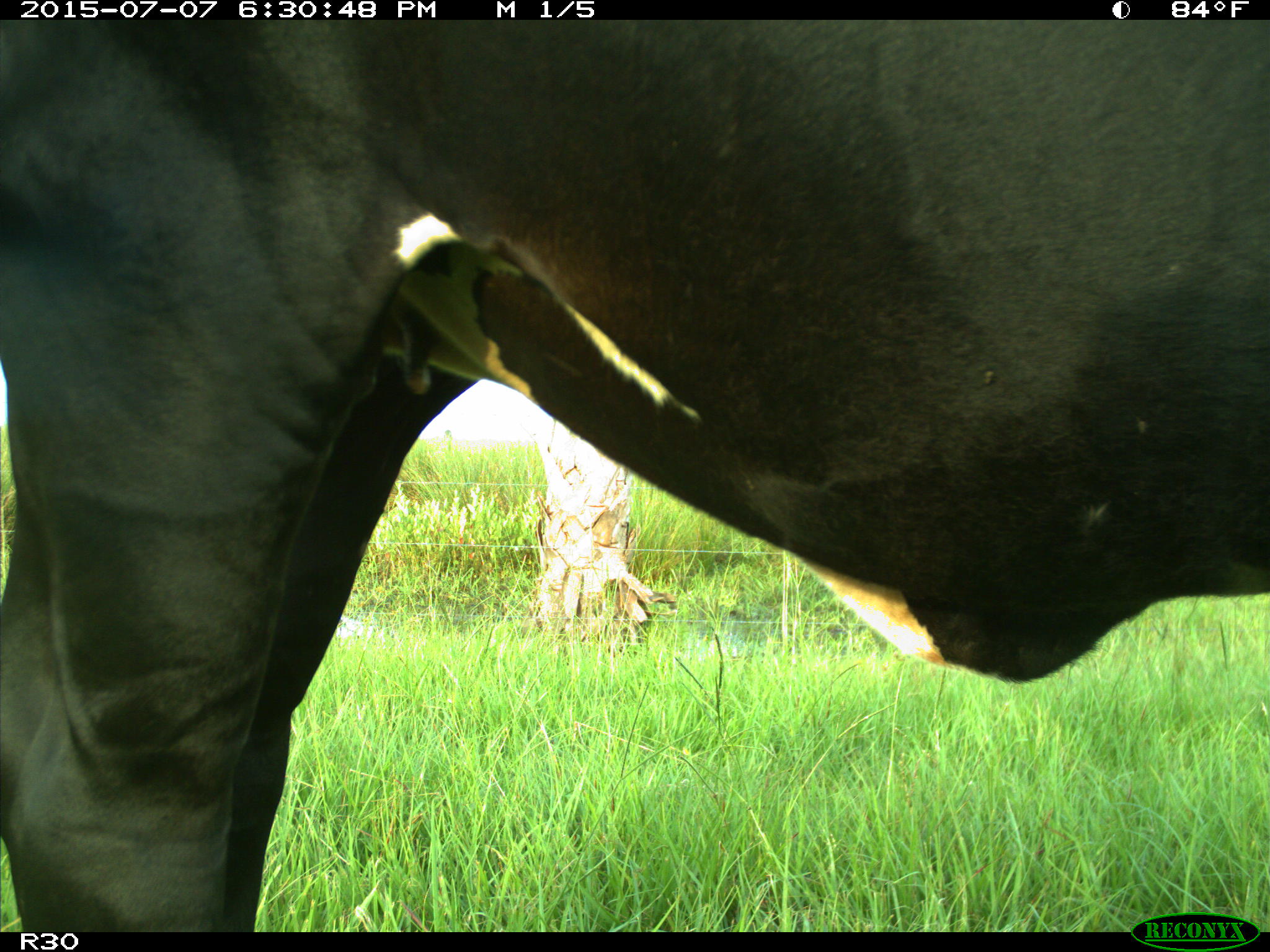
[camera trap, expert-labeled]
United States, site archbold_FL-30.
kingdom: Animalia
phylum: Chordata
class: Mammalia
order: Artiodactyla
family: Bovidae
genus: Bos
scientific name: Bos taurus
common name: domestic cow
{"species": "Bos taurus (domestic cow)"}